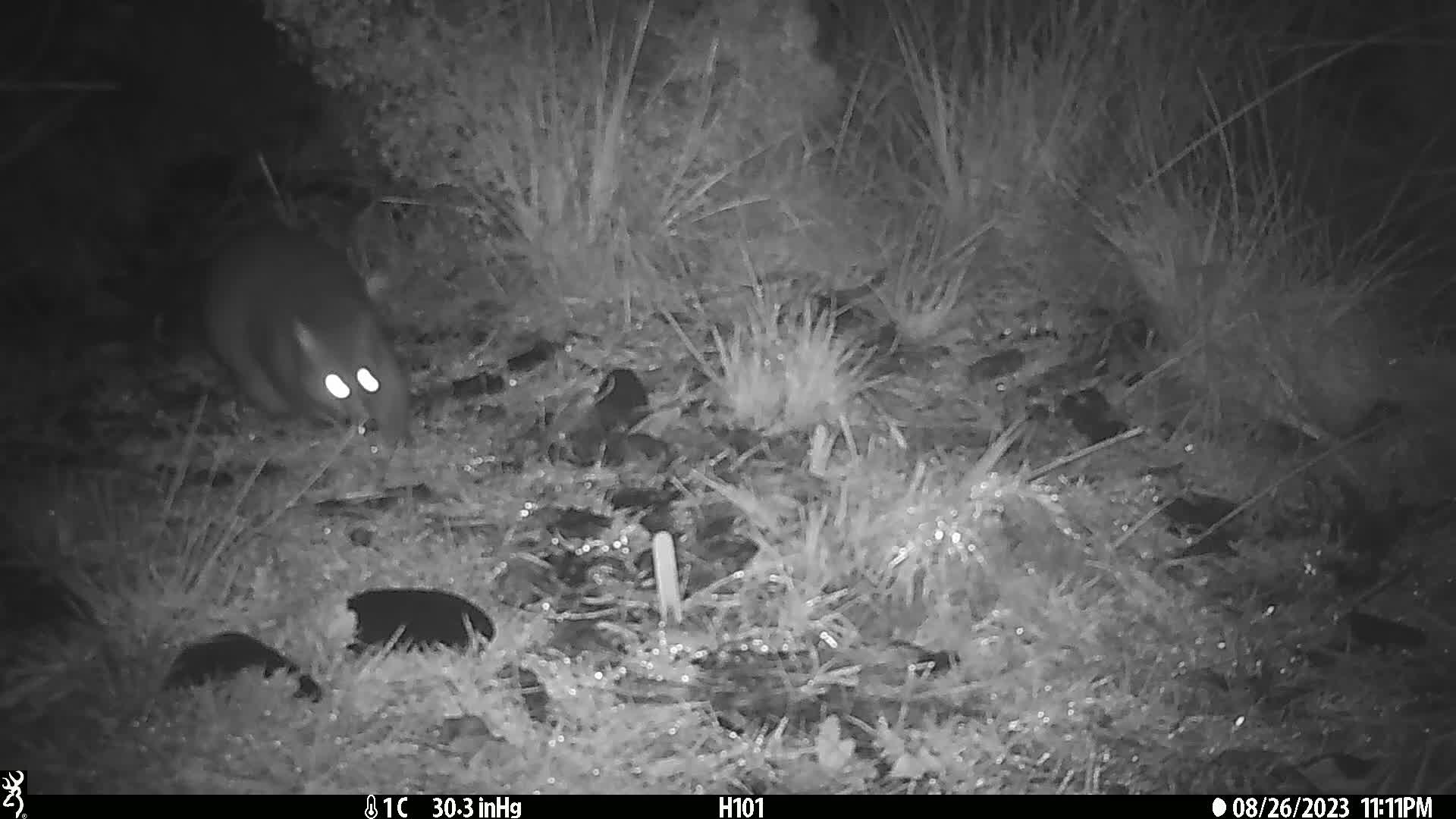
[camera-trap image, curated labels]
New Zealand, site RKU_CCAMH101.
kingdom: Animalia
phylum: Chordata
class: Mammalia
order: Diprotodontia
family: Phalangeridae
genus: Trichosurus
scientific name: Trichosurus vulpecula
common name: common brushtail possum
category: possum